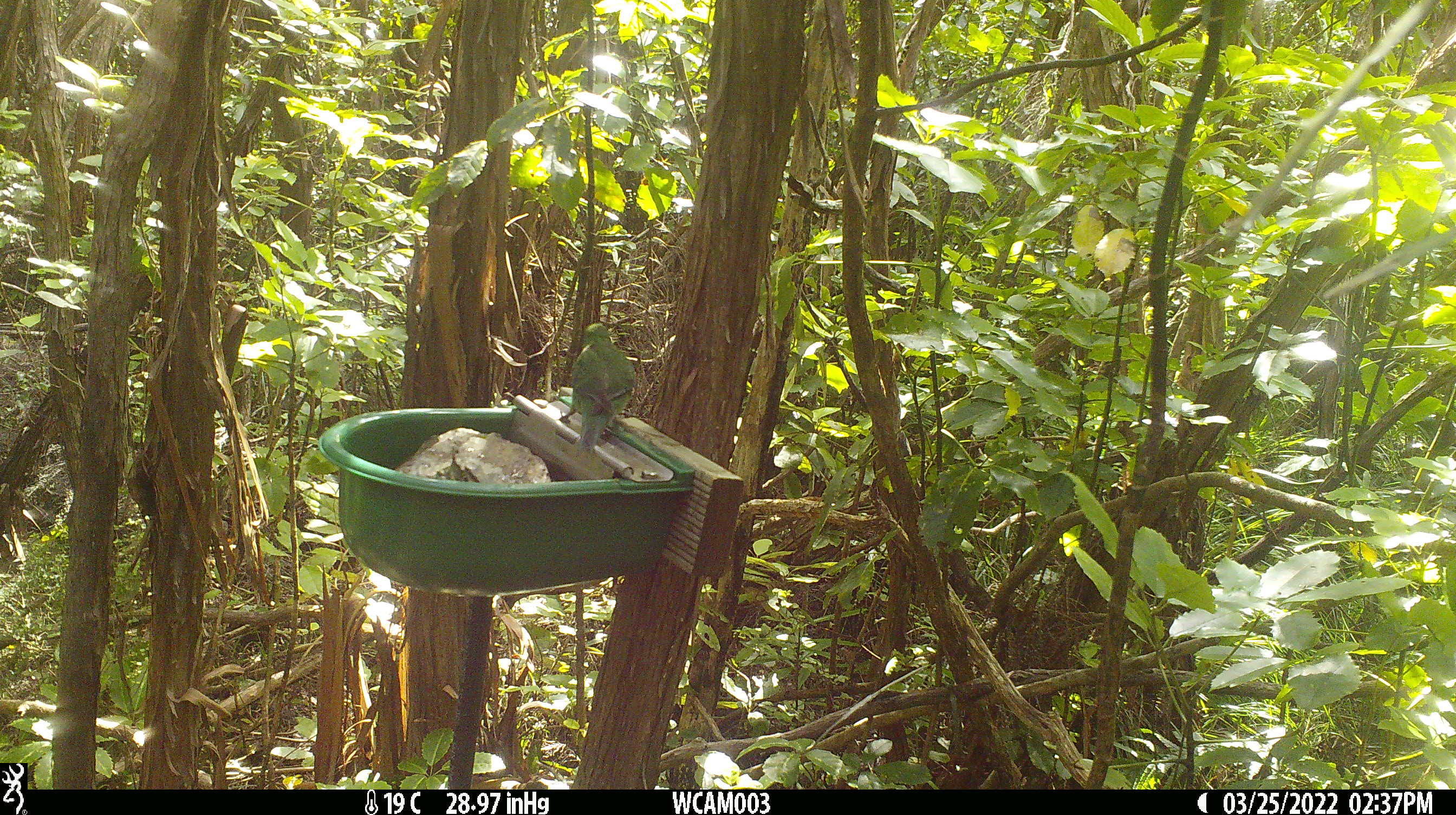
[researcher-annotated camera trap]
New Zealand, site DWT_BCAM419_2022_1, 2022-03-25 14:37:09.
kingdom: Animalia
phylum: Chordata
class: Aves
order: Psittaciformes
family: Psittaculidae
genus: Cyanoramphus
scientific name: Cyanoramphus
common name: parakeet